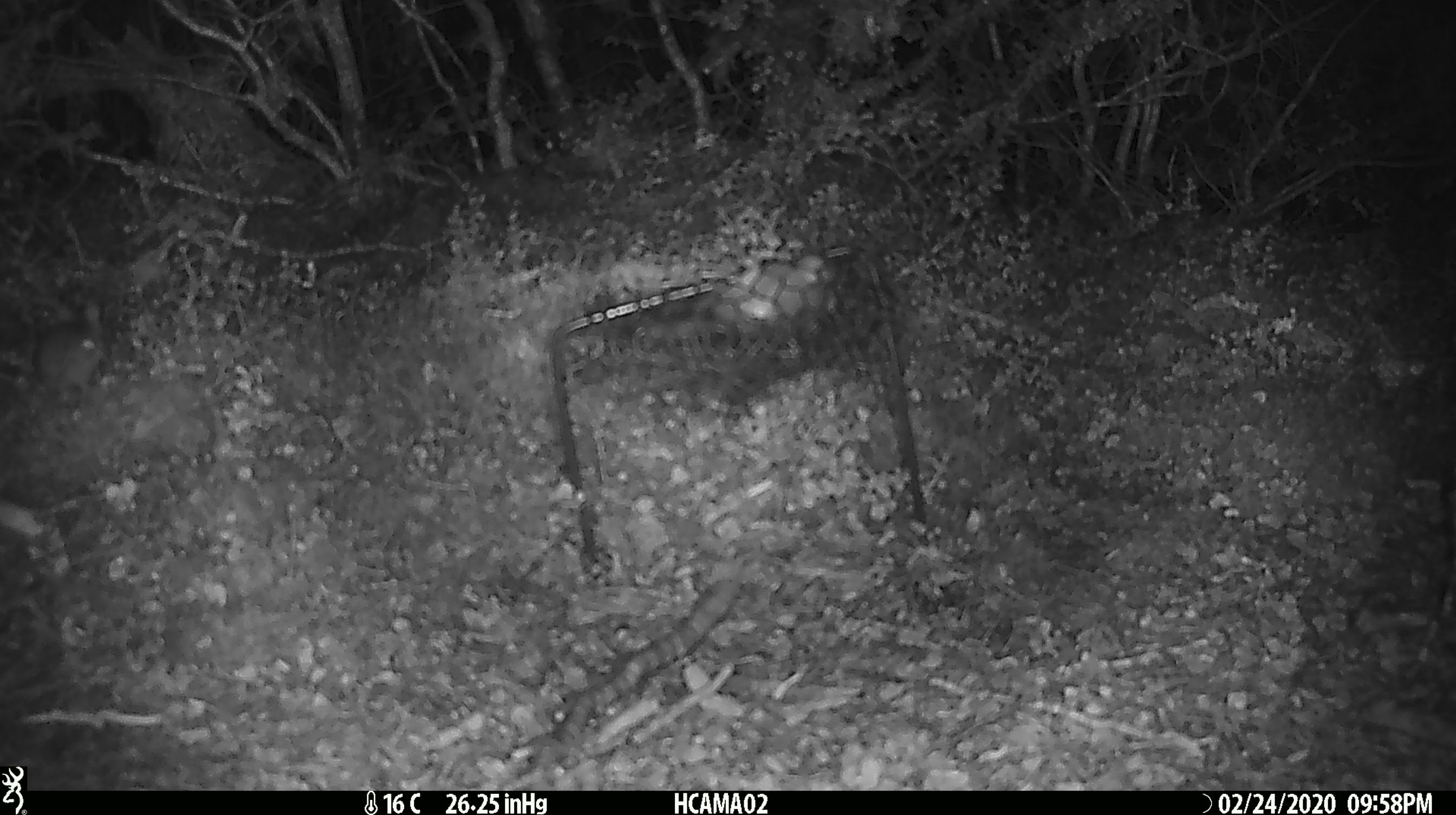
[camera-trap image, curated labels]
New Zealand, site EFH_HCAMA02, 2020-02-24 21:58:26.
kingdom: Animalia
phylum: Chordata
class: Mammalia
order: Rodentia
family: Muridae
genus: Mus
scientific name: Mus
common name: mouse